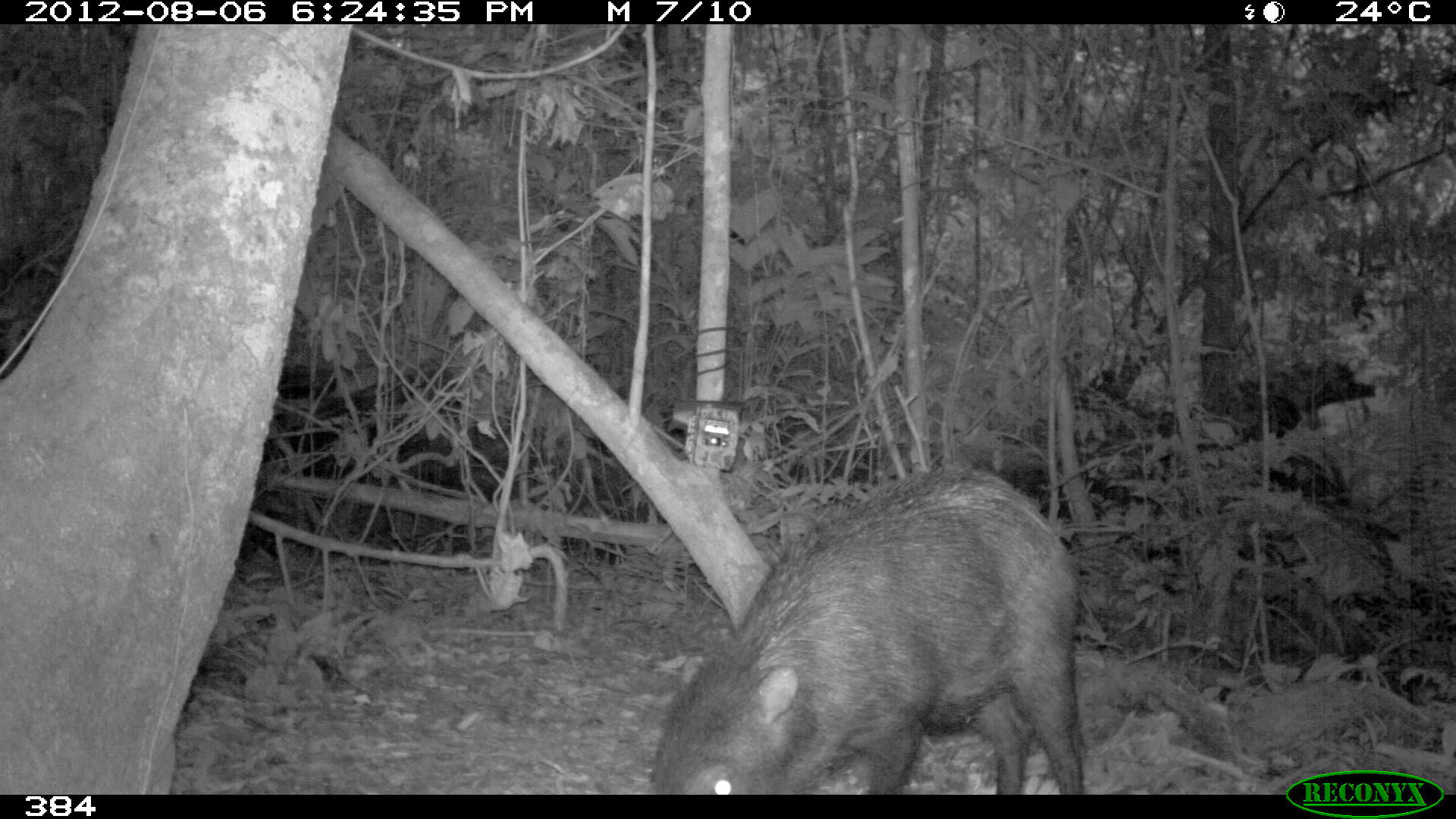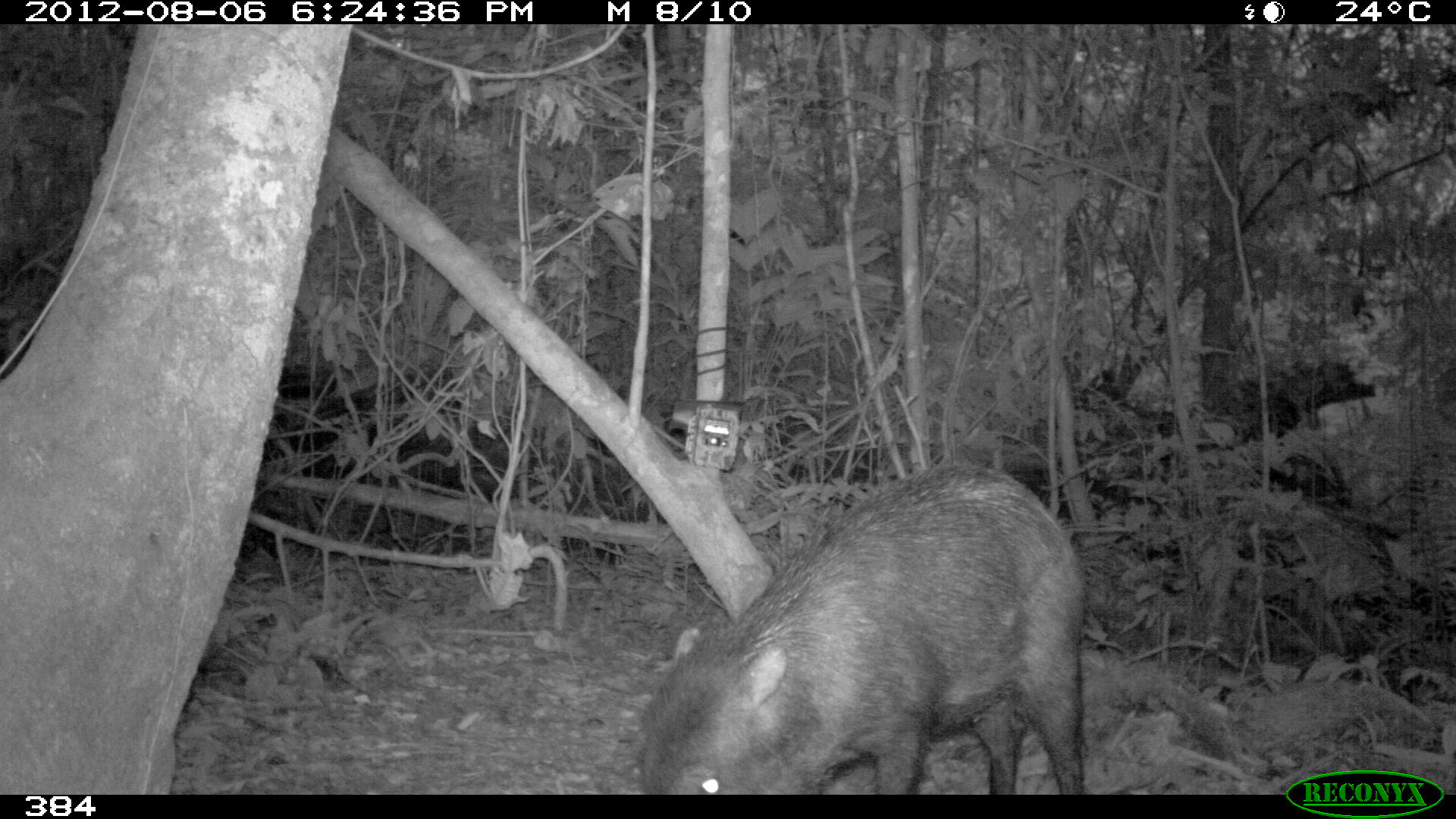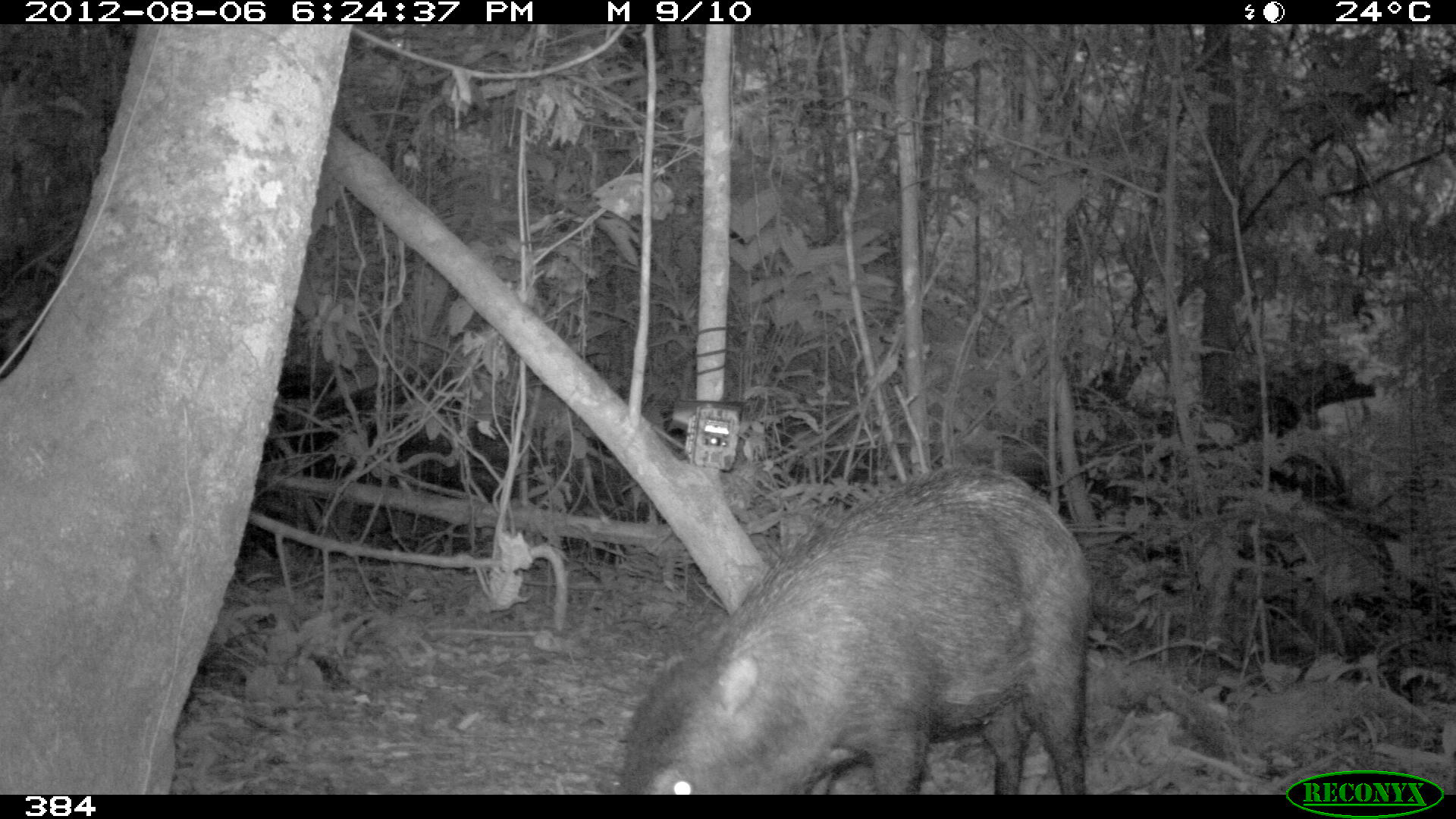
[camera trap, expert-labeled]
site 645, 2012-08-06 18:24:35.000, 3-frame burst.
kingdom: Animalia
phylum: Chordata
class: Mammalia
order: Artiodactyla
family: Tayassuidae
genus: Tayassu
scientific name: Tayassu pecari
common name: white-lipped peccary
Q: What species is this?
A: Tayassu pecari (white-lipped peccary).